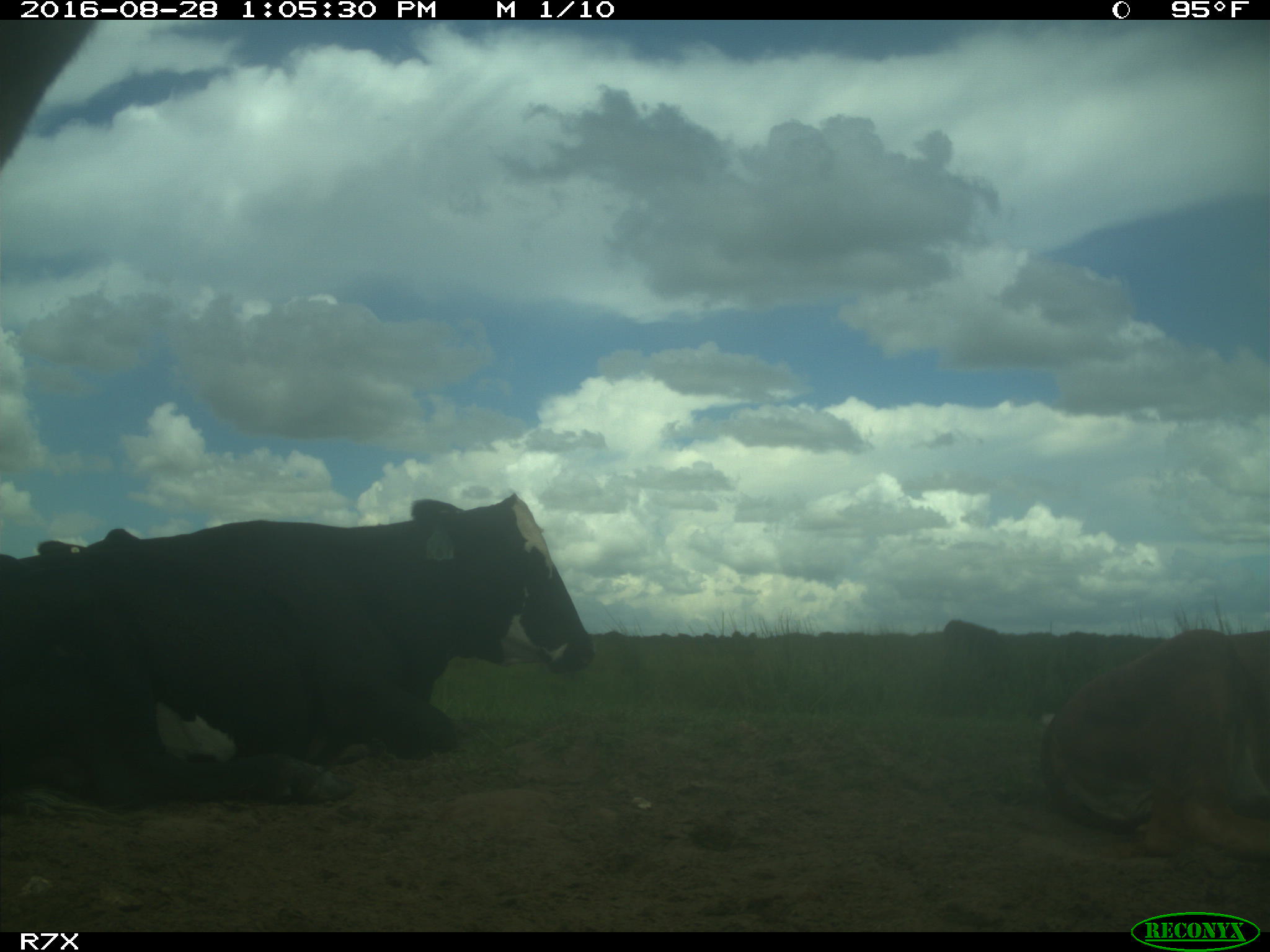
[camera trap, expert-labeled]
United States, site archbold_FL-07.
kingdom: Animalia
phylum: Chordata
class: Mammalia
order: Artiodactyla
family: Bovidae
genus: Bos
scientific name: Bos taurus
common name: domestic cow